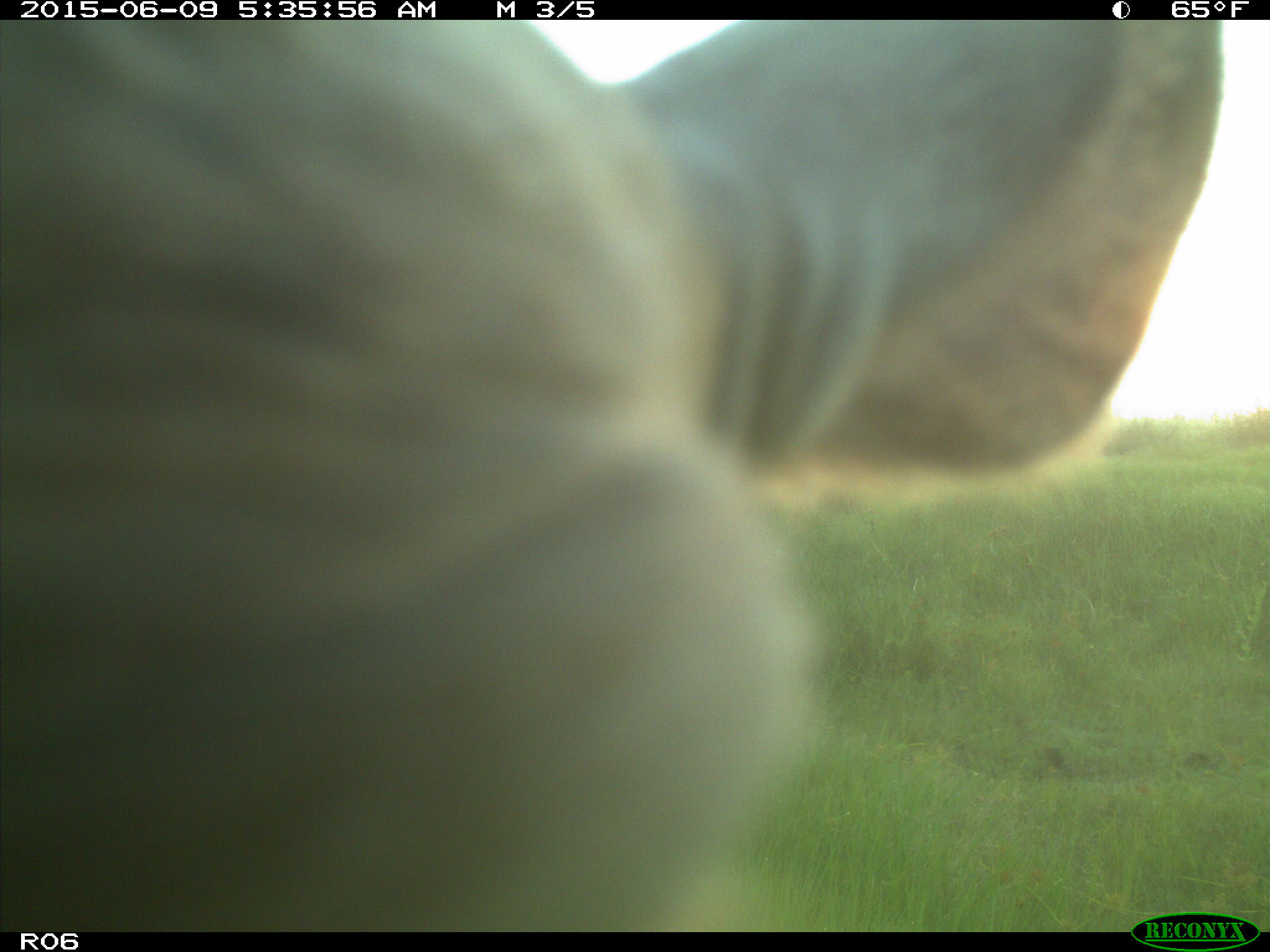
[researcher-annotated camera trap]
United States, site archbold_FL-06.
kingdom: Animalia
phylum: Chordata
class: Mammalia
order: Artiodactyla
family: Bovidae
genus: Bos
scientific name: Bos taurus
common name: domestic cow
Bos taurus (domestic cow).